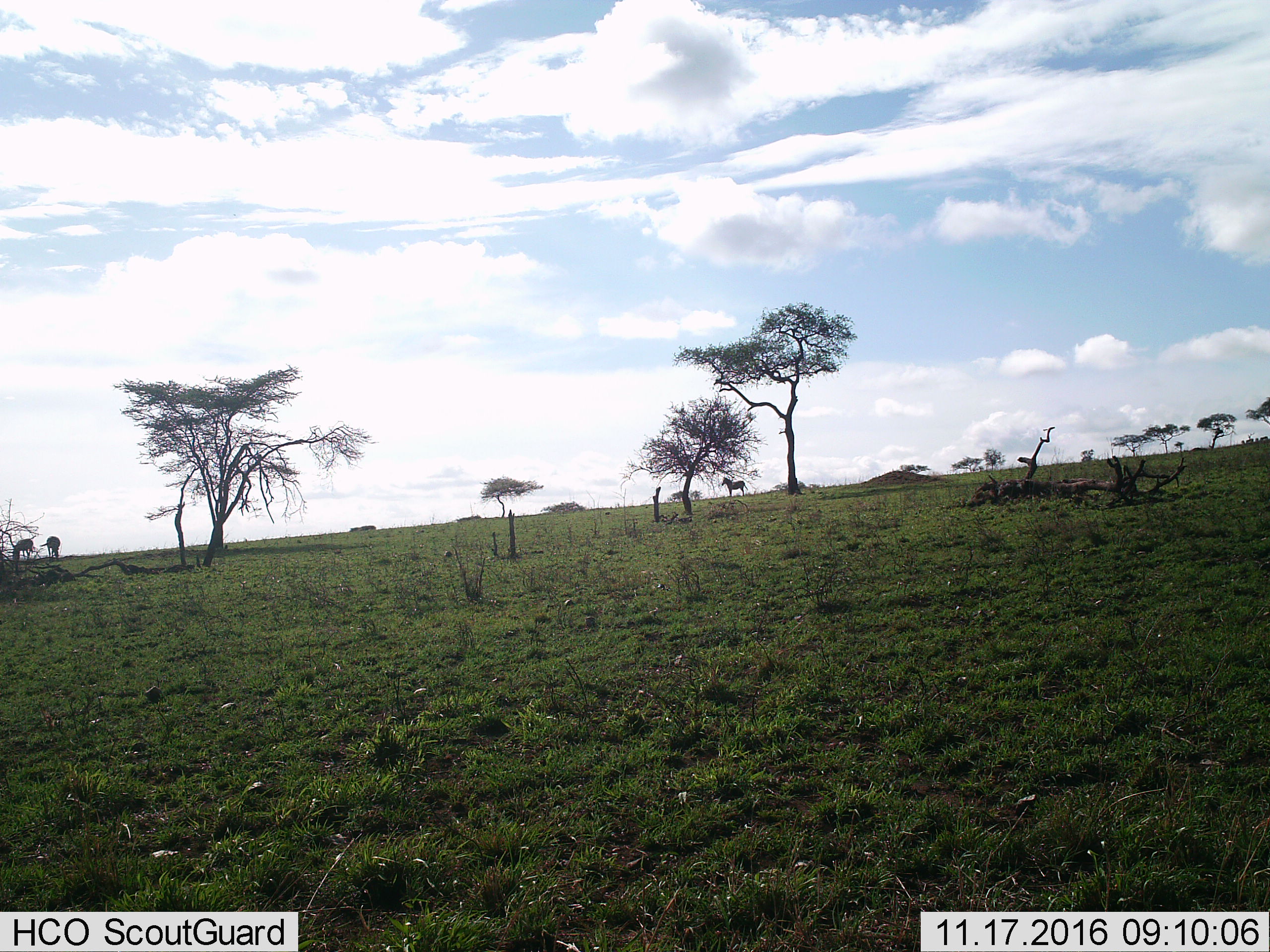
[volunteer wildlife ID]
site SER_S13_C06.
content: unidentified animal